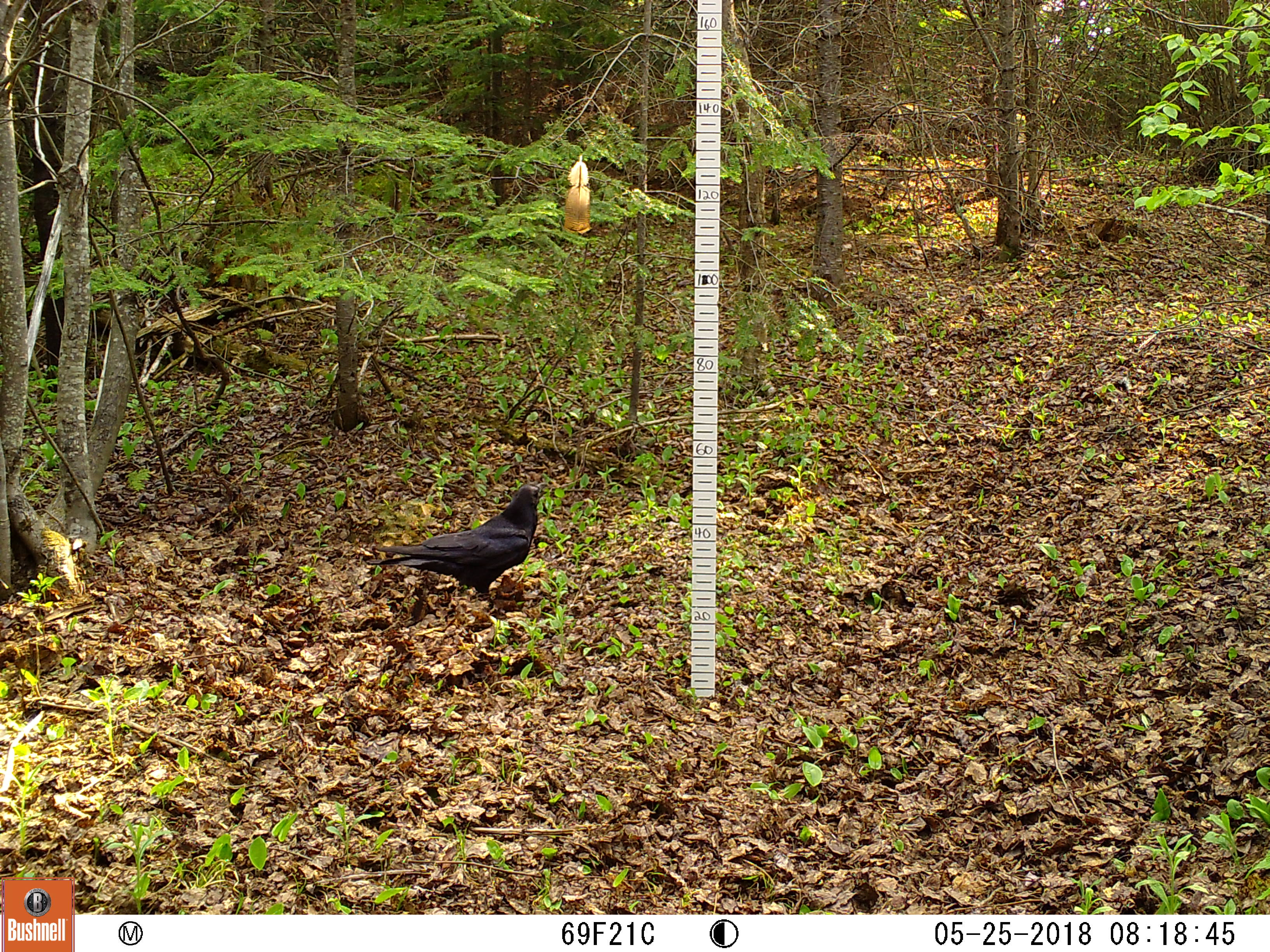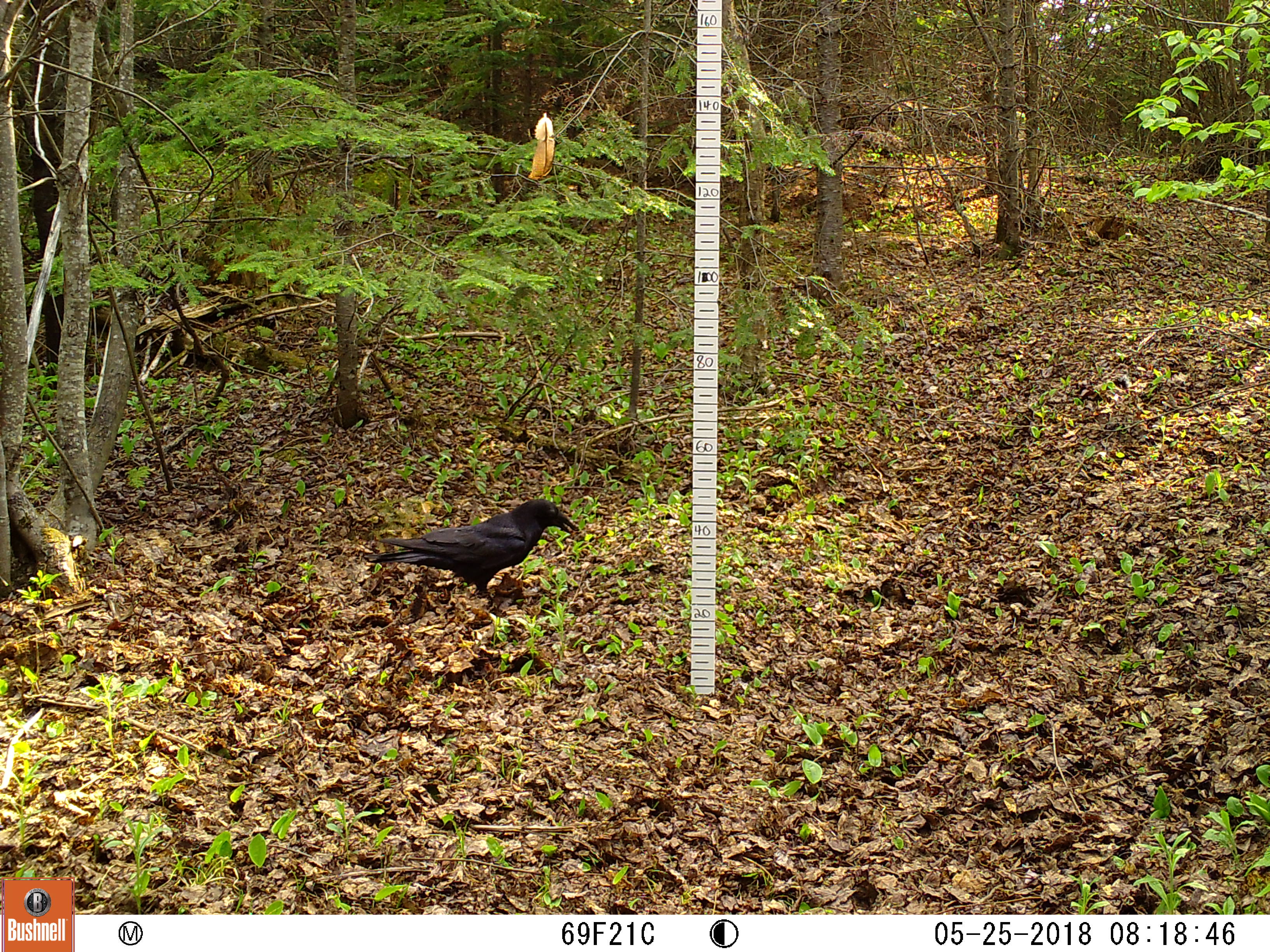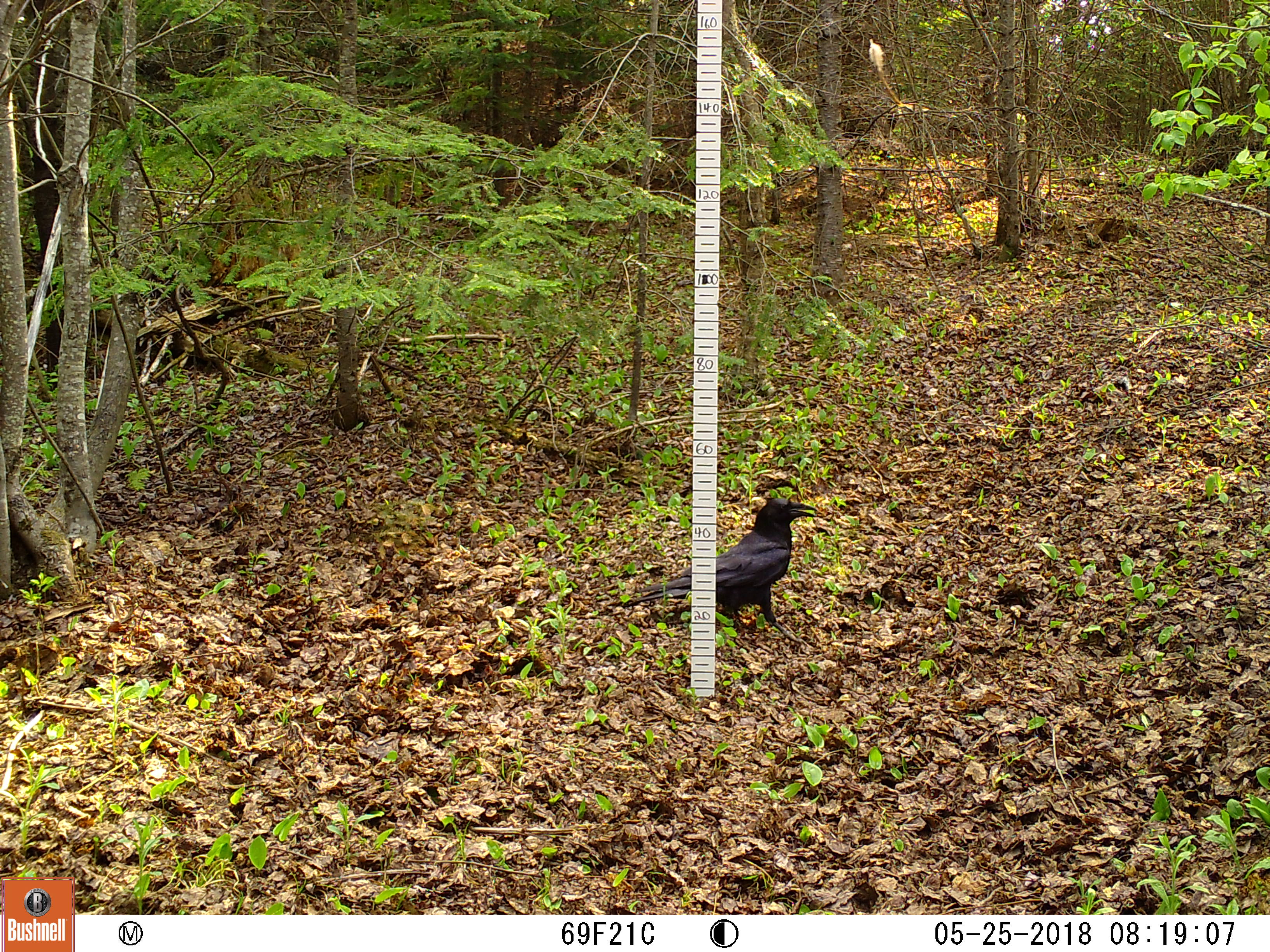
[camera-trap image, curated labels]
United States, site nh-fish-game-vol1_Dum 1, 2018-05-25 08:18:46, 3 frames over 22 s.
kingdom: Animalia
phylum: Chordata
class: Aves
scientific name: Aves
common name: bird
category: bird sp.